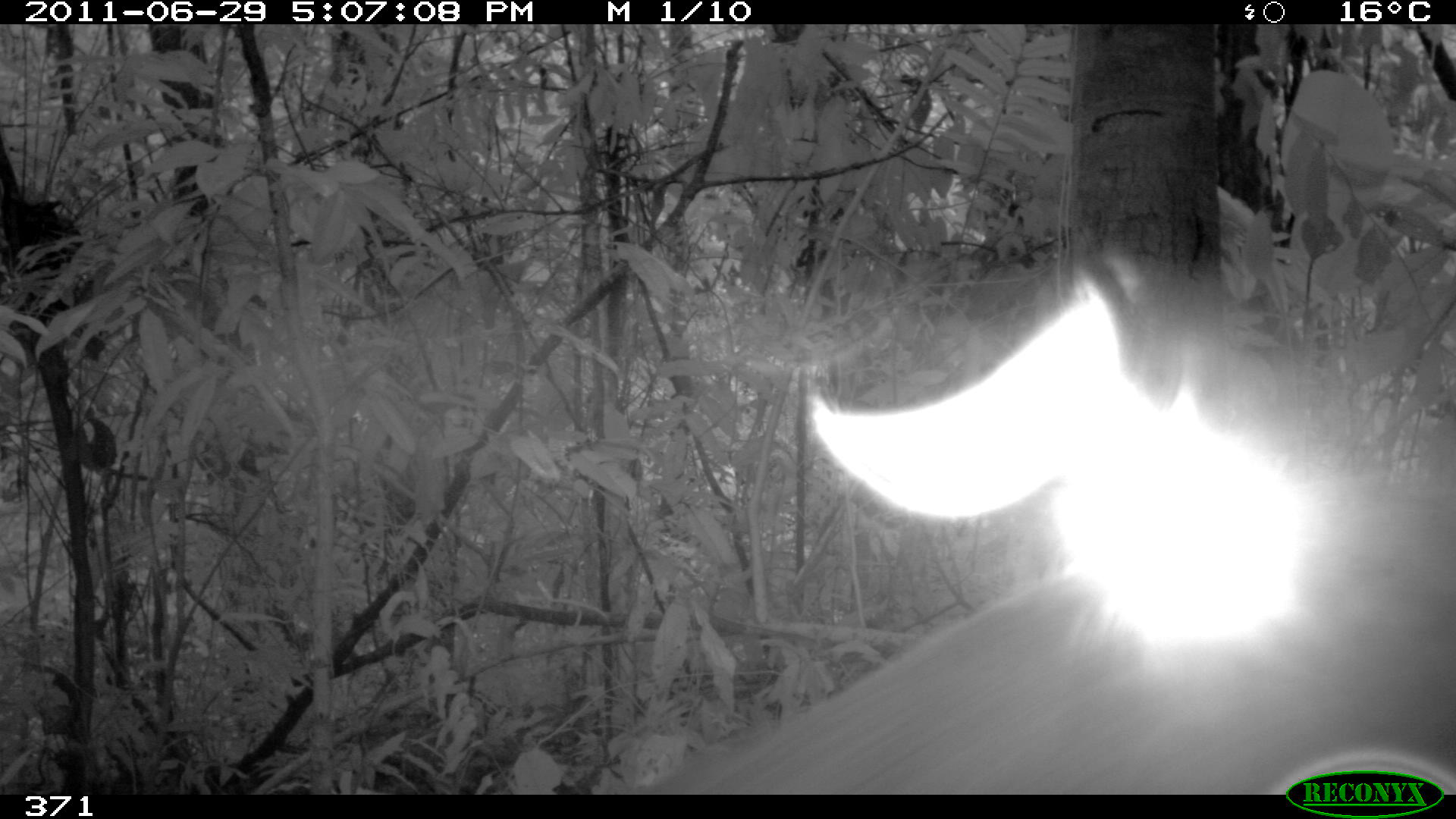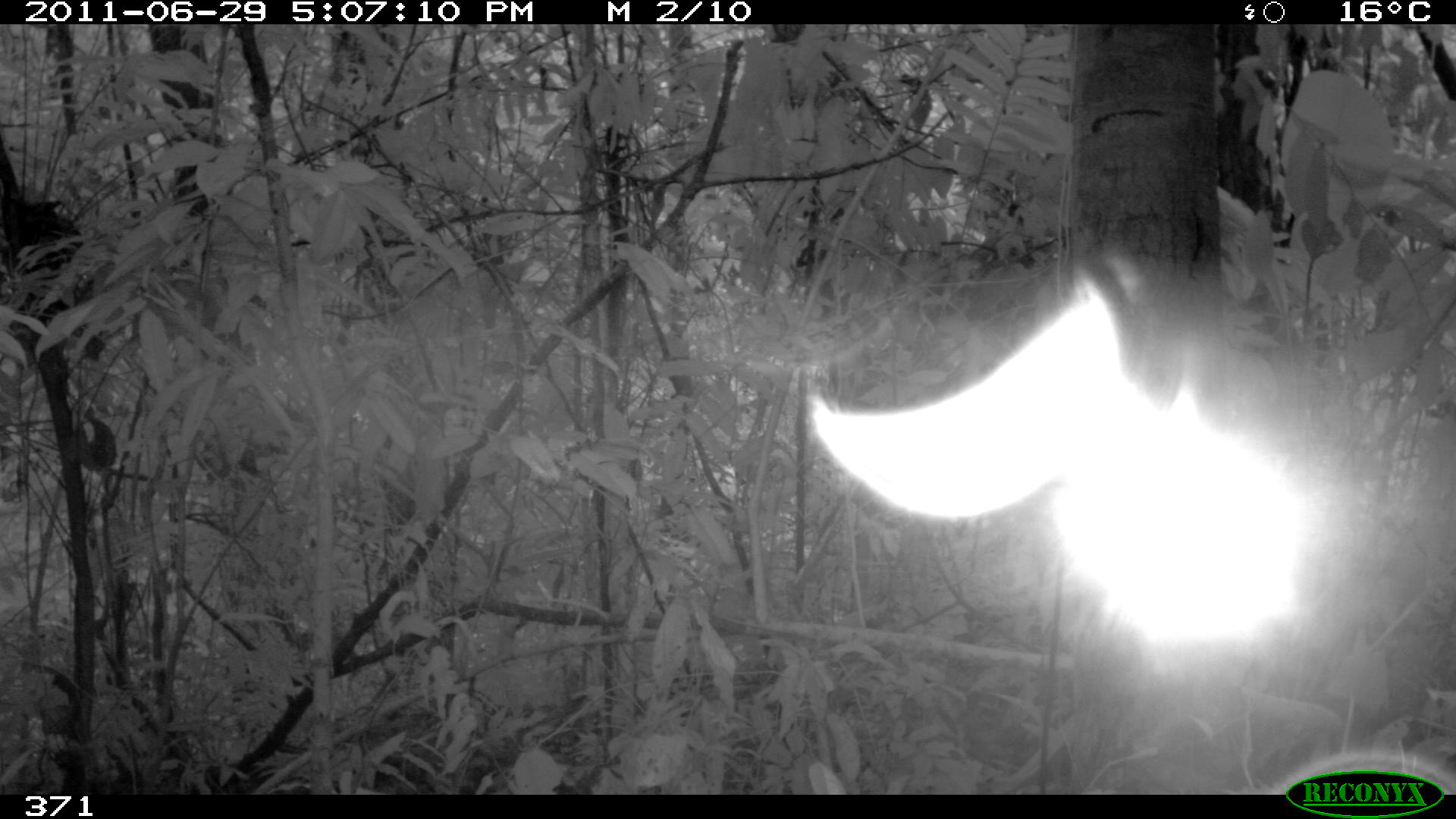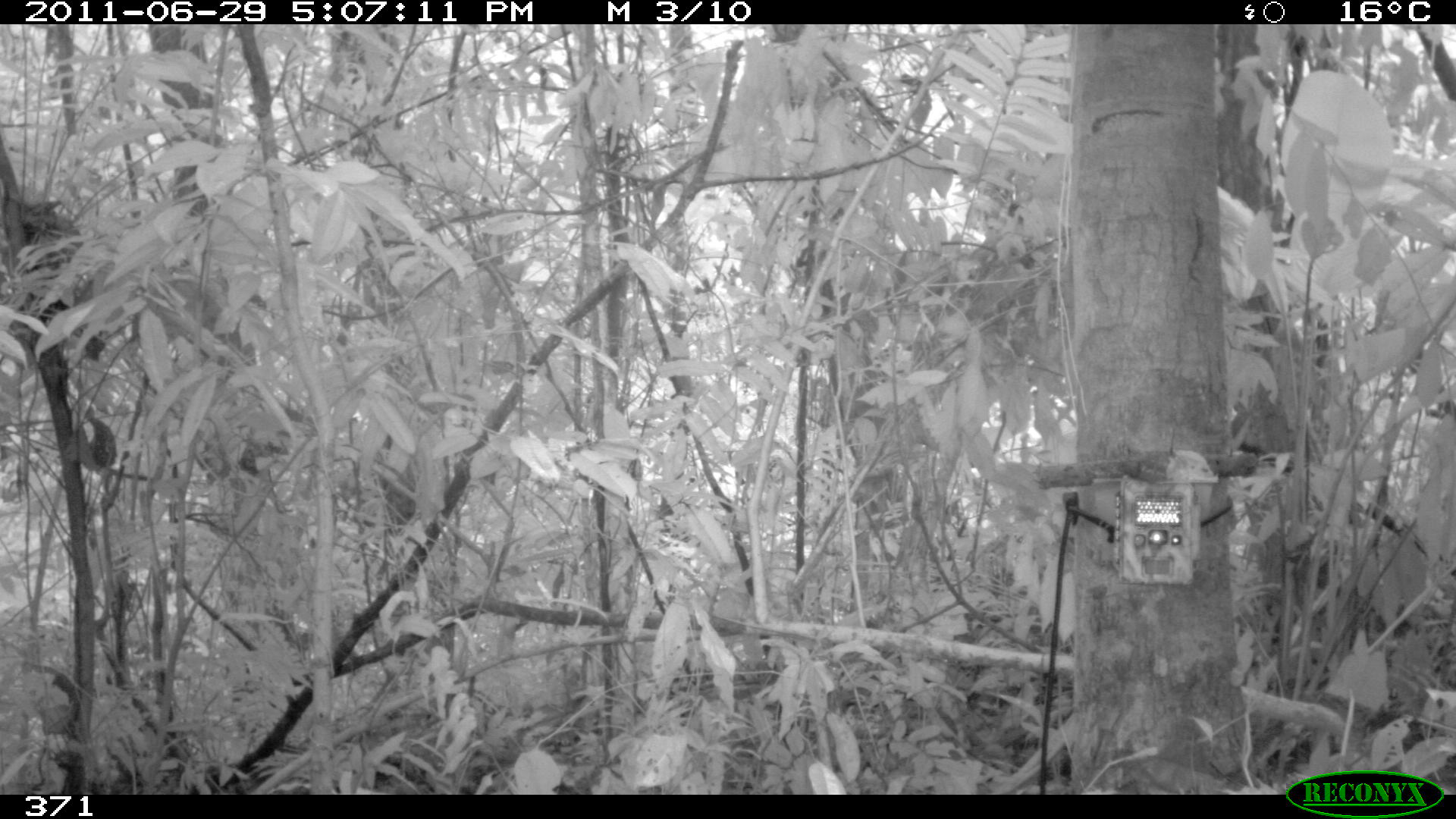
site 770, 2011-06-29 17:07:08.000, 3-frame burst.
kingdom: Animalia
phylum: Chordata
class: Mammalia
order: Carnivora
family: Mustelidae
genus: Eira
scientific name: Eira barbara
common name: tayra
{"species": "Eira barbara (tayra)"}